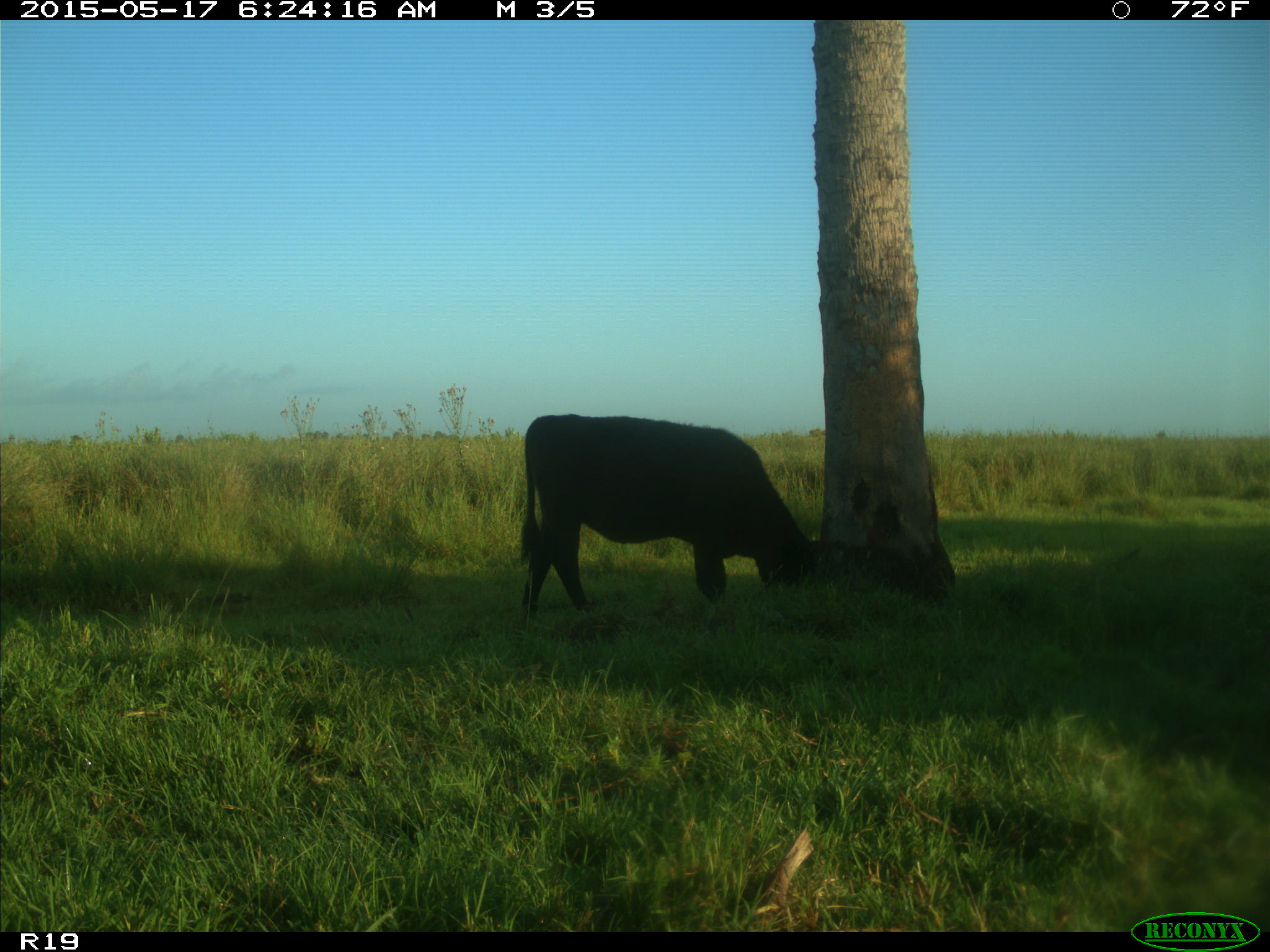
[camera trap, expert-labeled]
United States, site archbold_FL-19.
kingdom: Animalia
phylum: Chordata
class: Mammalia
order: Artiodactyla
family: Bovidae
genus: Bos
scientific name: Bos taurus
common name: domestic cow